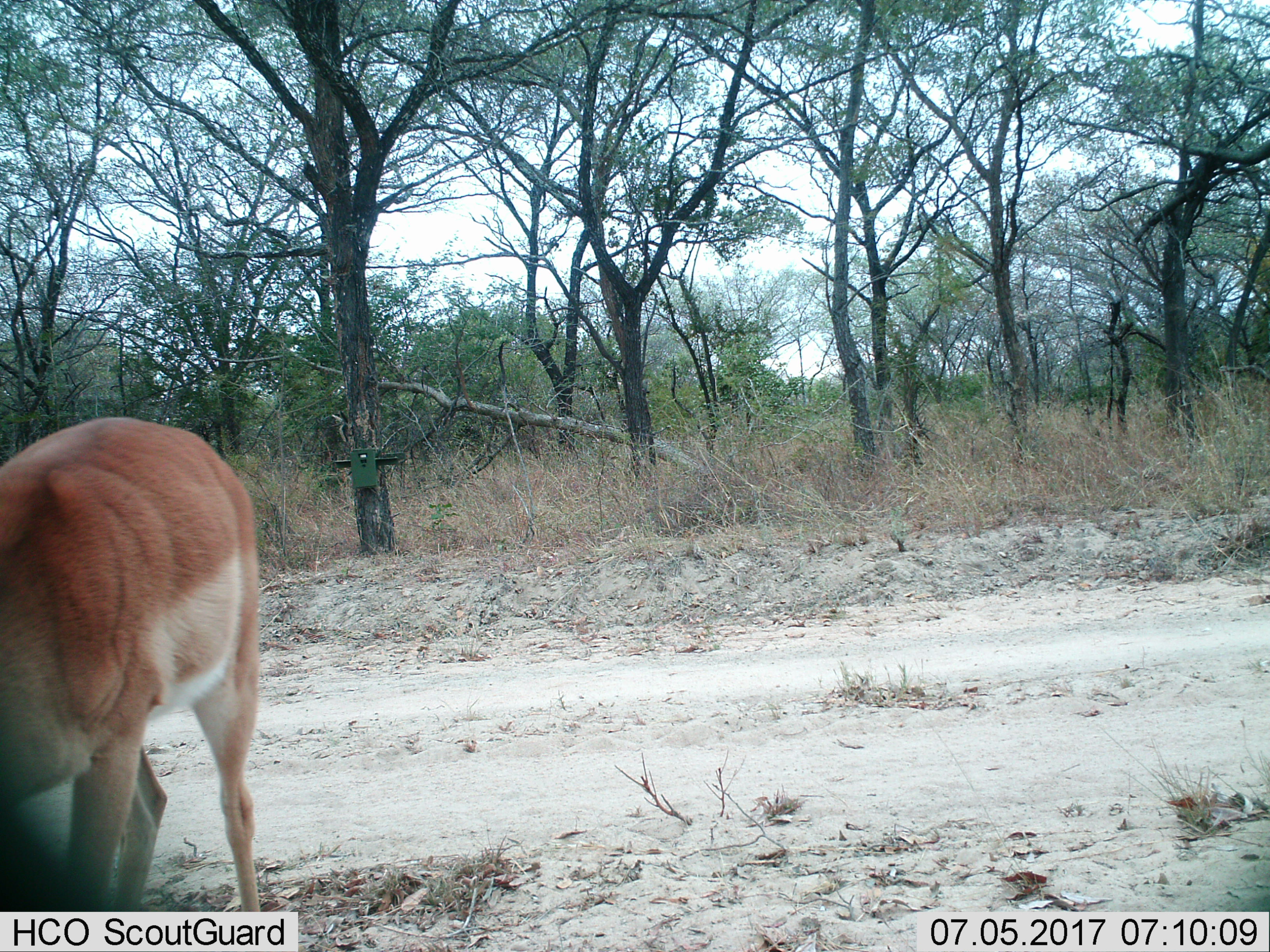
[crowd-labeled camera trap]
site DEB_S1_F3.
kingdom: Animalia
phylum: Chordata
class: Mammalia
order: Artiodactyla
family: Bovidae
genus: Aepyceros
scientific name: Aepyceros melampus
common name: impala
Impala (Aepyceros melampus), count 1. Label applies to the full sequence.